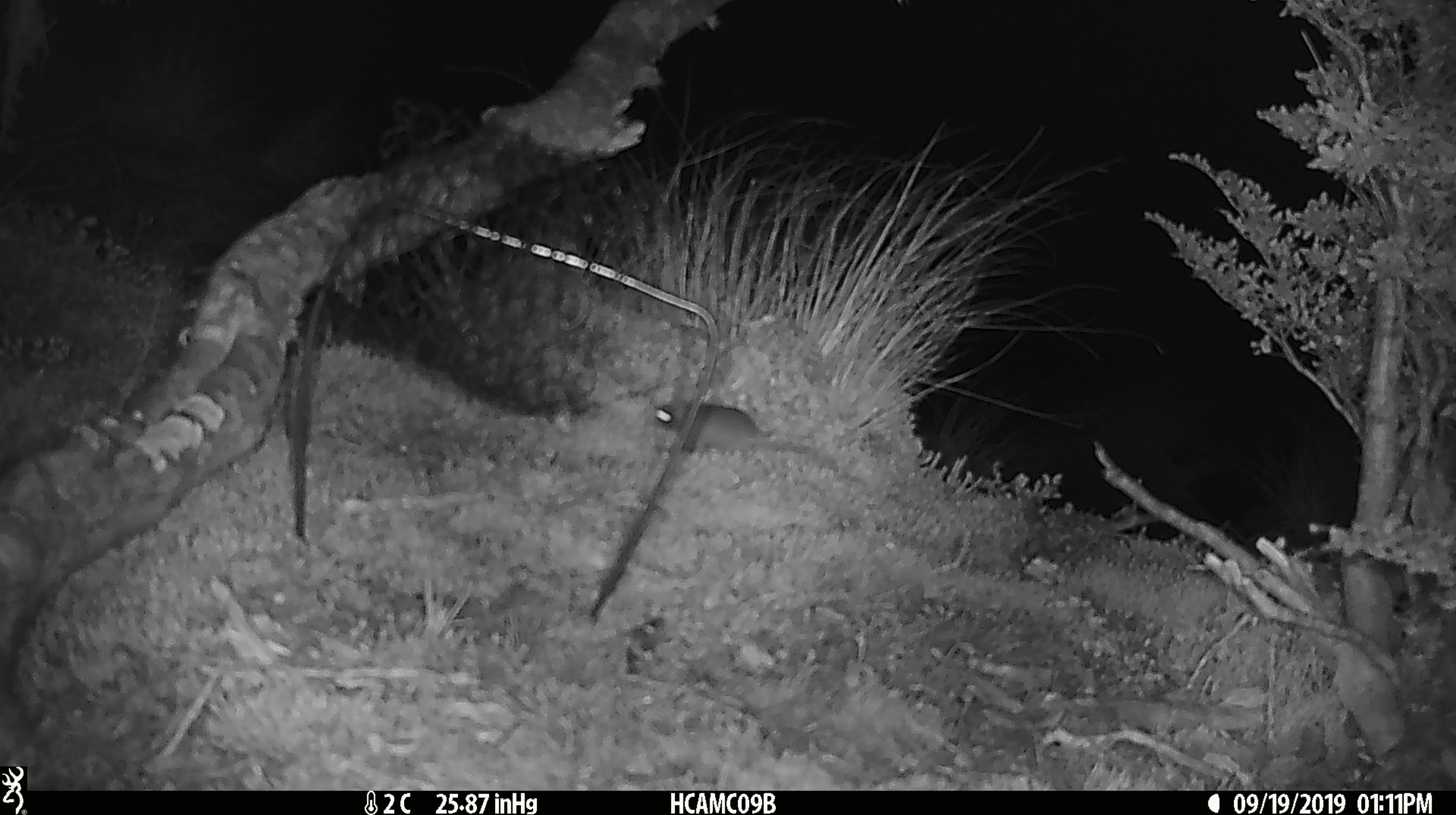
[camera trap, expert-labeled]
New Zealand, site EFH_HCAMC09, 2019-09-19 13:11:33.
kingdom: Animalia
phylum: Chordata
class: Mammalia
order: Rodentia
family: Muridae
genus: Mus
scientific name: Mus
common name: mouse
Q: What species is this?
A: Mouse (Mus).